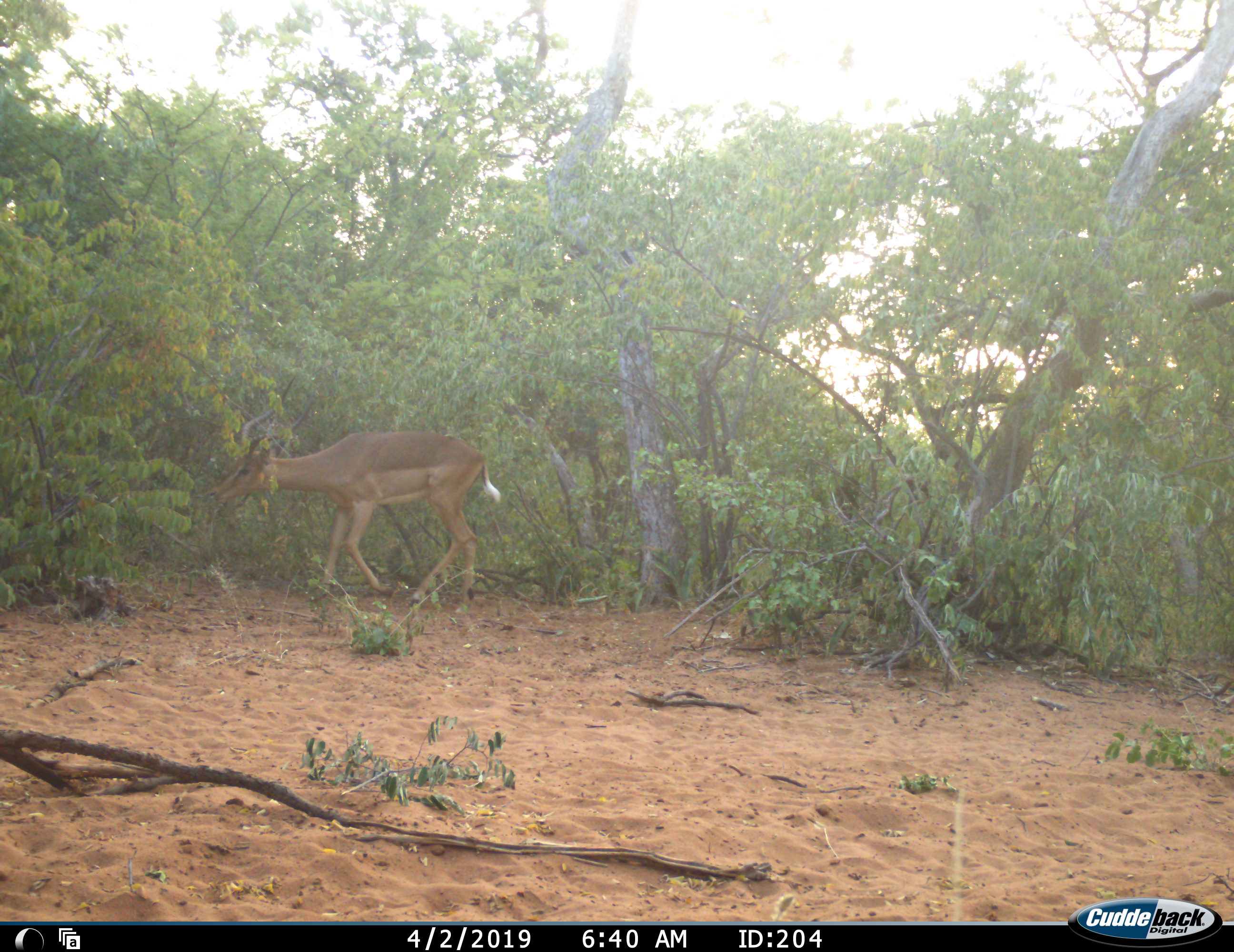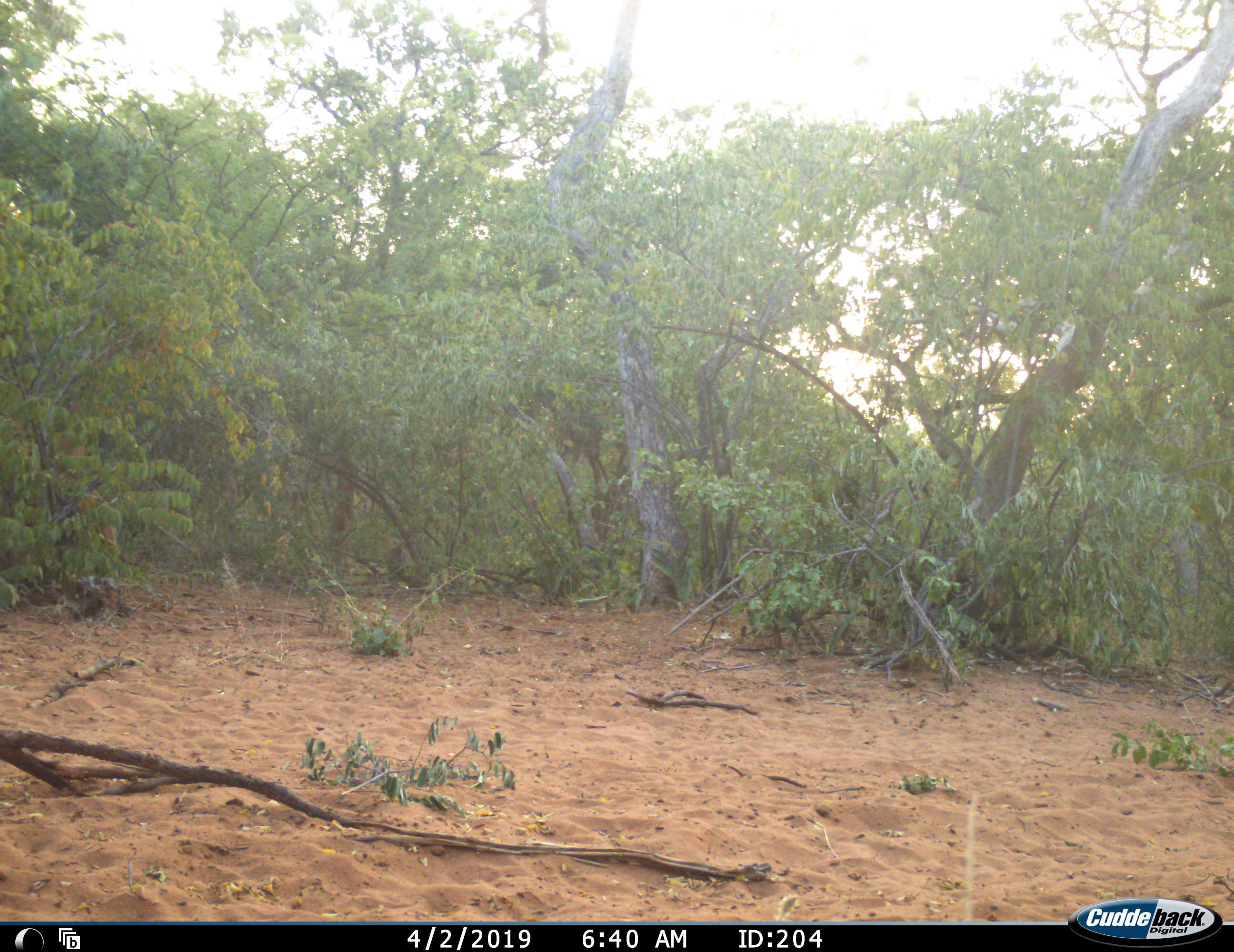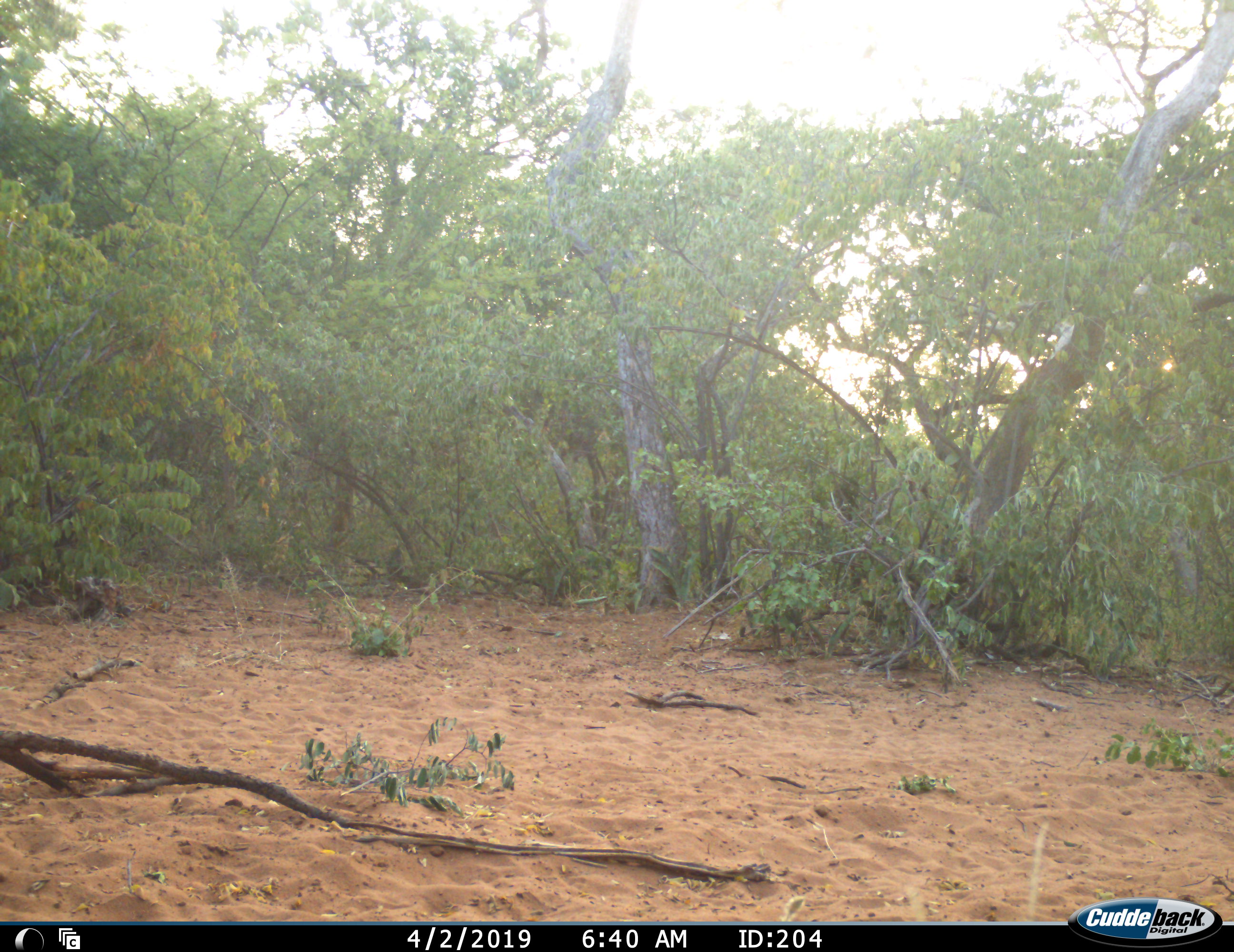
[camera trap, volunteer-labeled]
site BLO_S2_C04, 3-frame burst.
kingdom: Animalia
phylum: Chordata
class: Mammalia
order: Artiodactyla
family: Bovidae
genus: Aepyceros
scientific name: Aepyceros melampus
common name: impala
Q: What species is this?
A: Impala (Aepyceros melampus).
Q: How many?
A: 1.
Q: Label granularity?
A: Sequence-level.